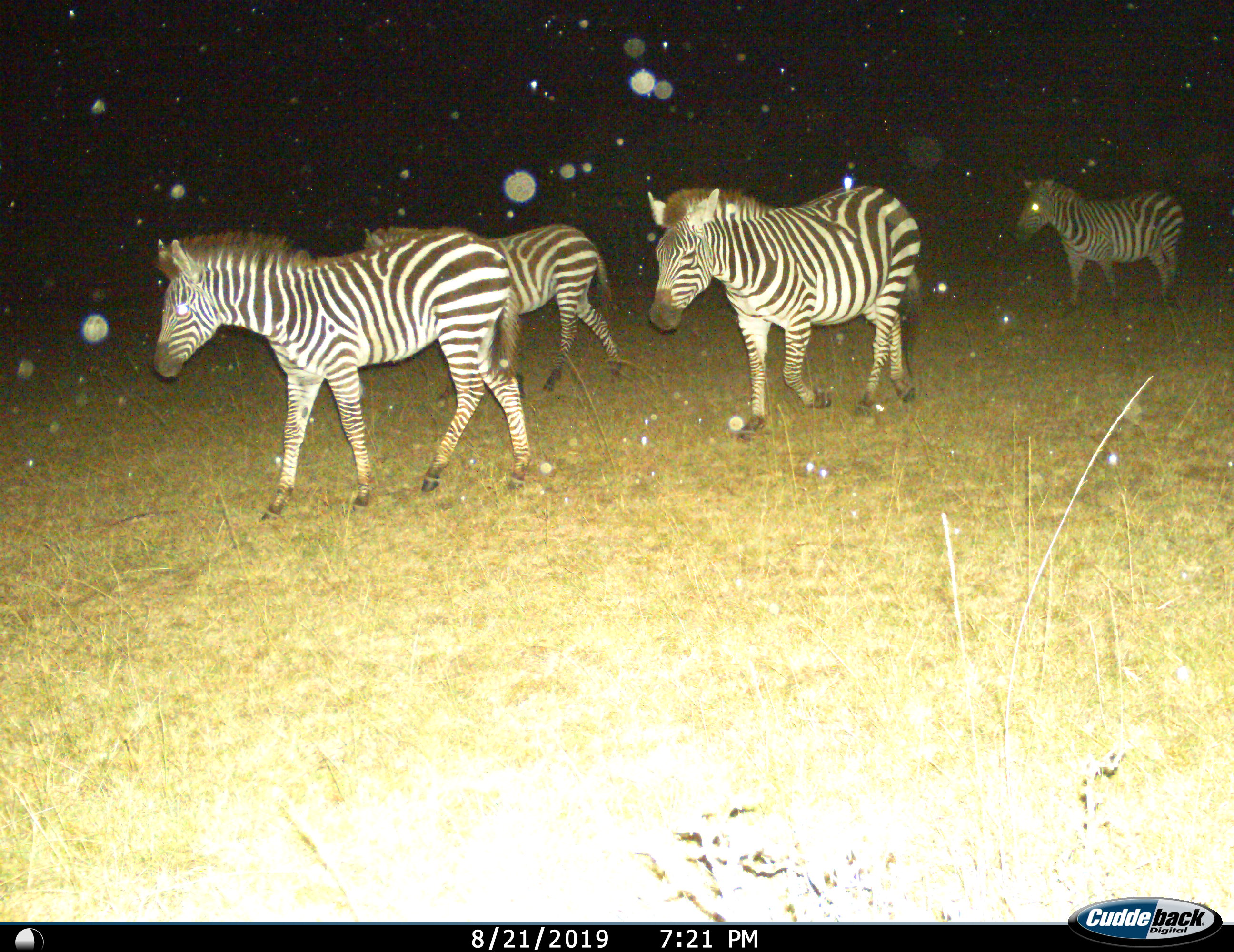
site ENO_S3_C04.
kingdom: Animalia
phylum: Chordata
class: Mammalia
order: Perissodactyla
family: Equidae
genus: Equus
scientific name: Equus quagga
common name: plains zebra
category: zebraplains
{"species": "zebraplains (plains zebra) (Equus quagga)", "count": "4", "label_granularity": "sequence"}